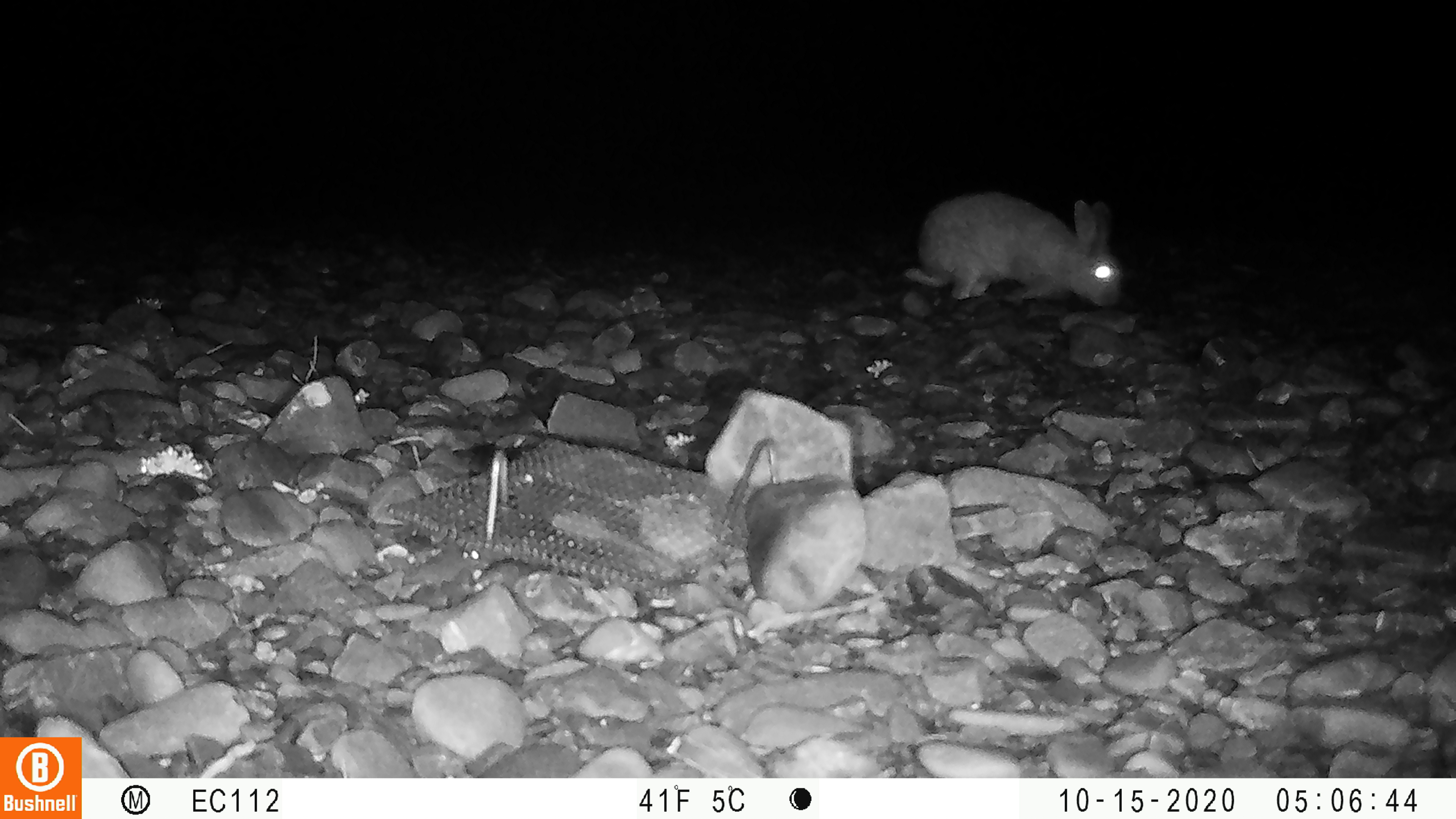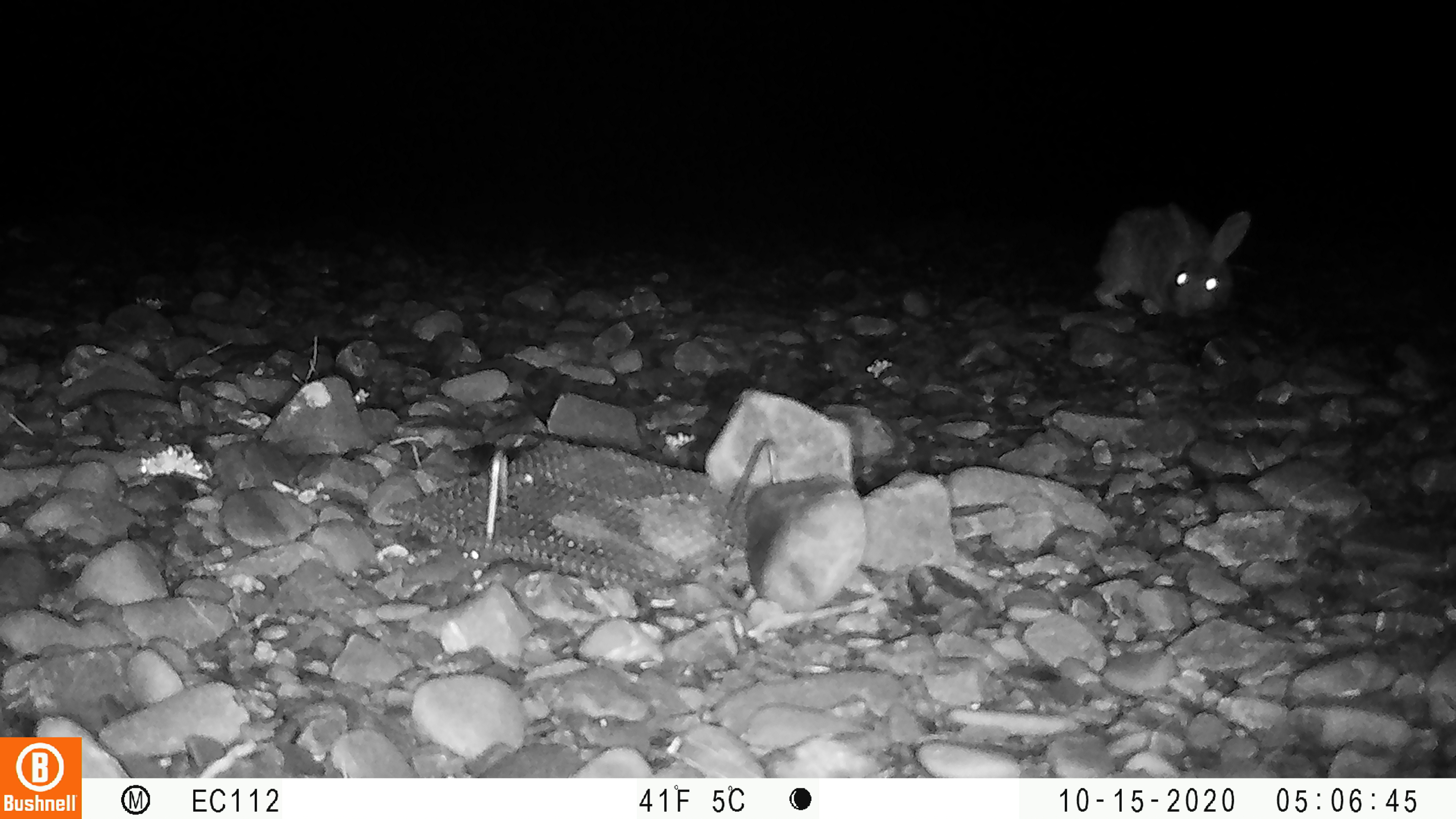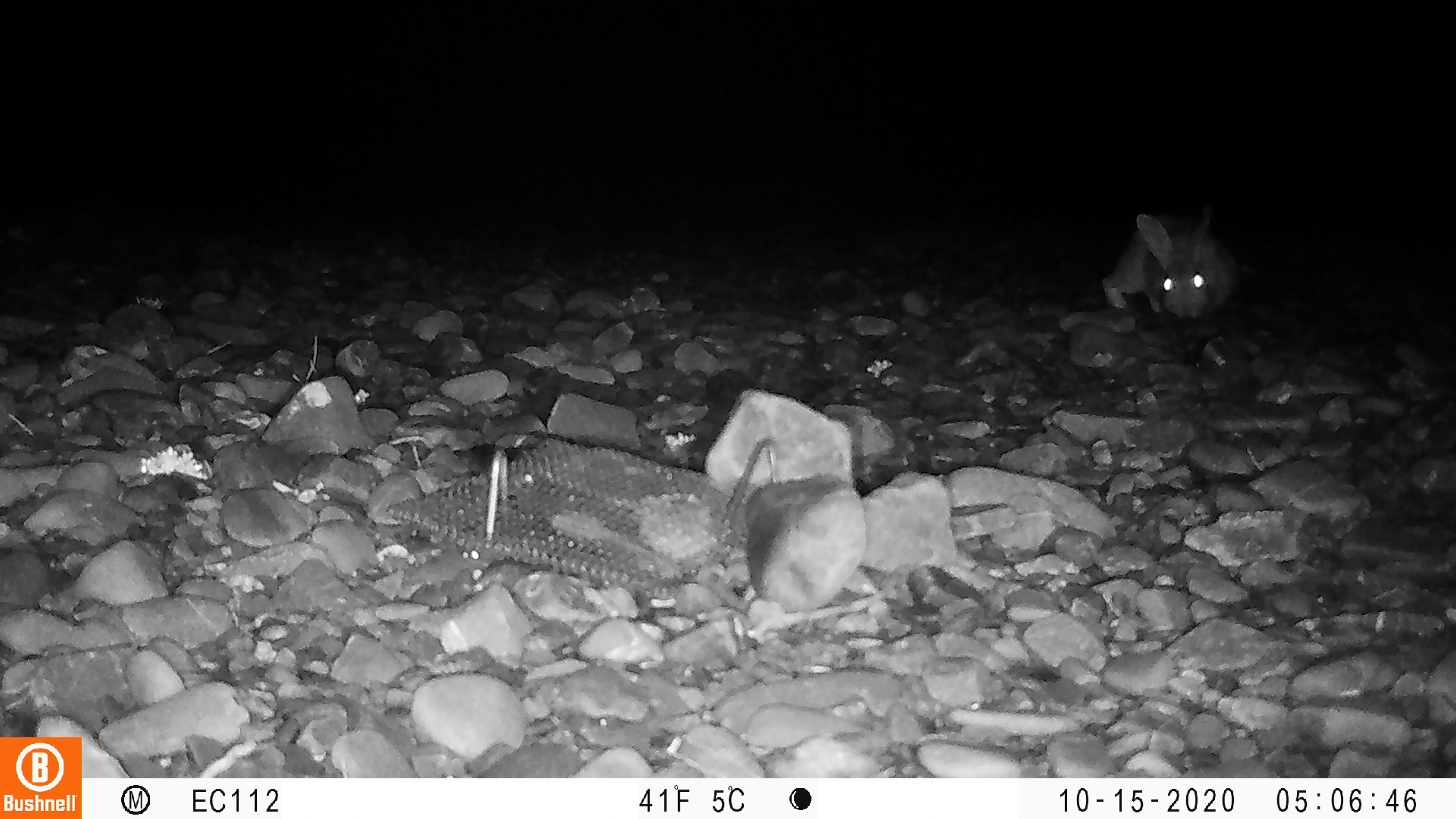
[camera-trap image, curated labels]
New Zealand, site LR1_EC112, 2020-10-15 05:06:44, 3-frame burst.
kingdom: Animalia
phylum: Chordata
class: Mammalia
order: Lagomorpha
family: Leporidae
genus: Oryctolagus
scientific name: Oryctolagus cuniculus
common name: european rabbit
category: rabbit